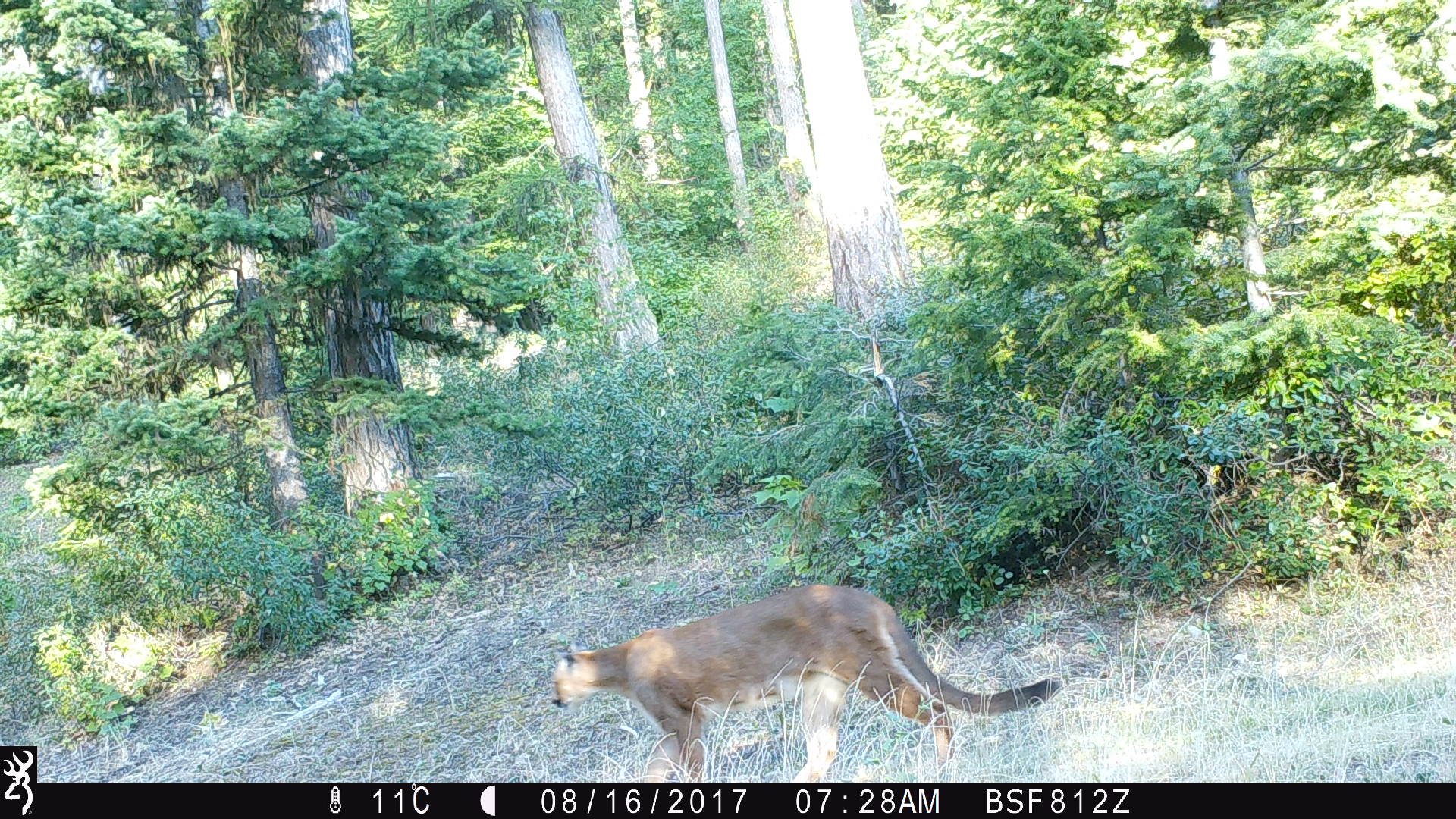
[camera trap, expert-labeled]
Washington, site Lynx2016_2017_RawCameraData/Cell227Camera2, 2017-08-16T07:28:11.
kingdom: Animalia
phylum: Chordata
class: Mammalia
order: Carnivora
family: Felidae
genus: Puma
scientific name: Puma concolor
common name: mountain lion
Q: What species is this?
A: Puma concolor (mountain lion).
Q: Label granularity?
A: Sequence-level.